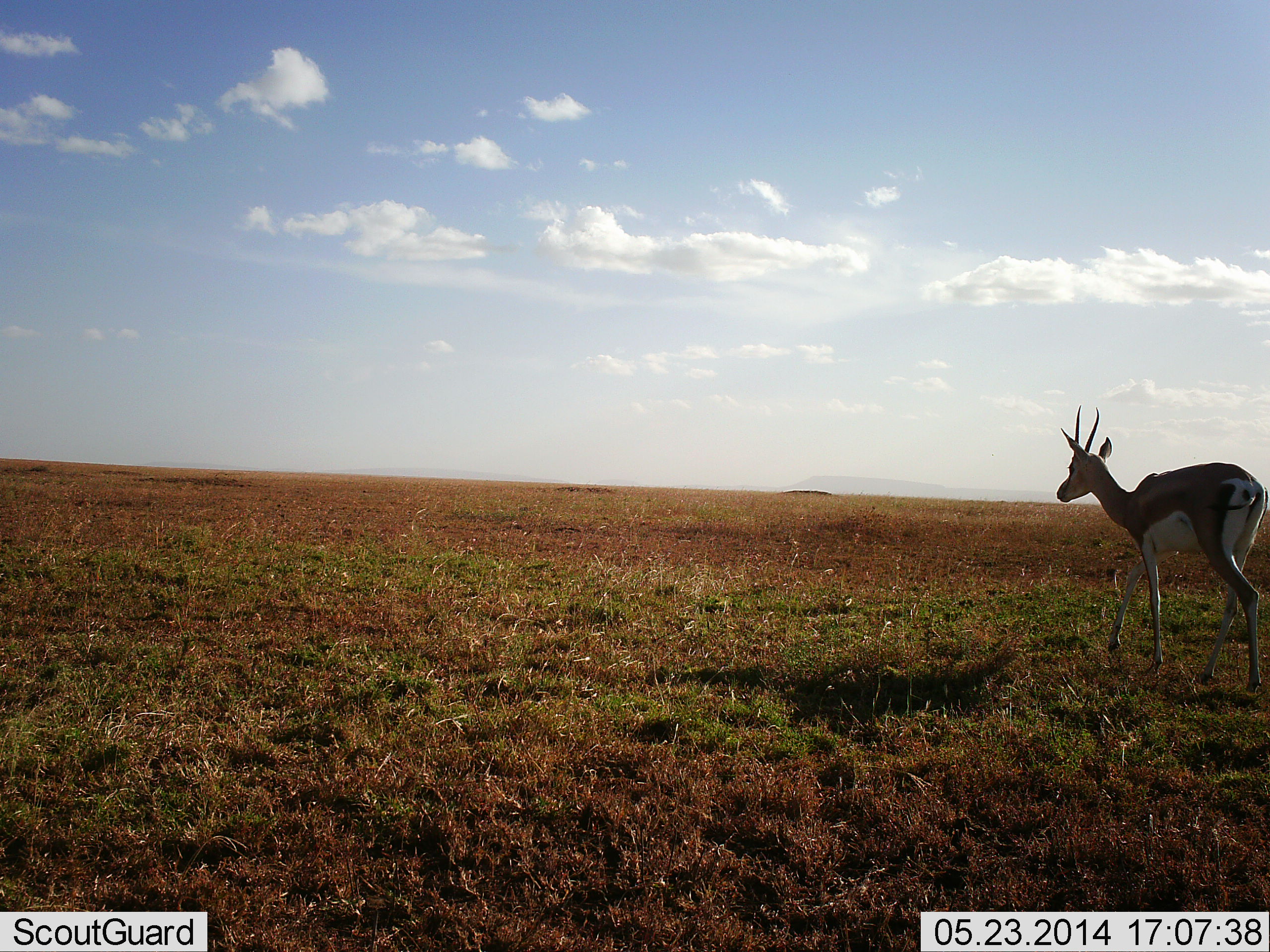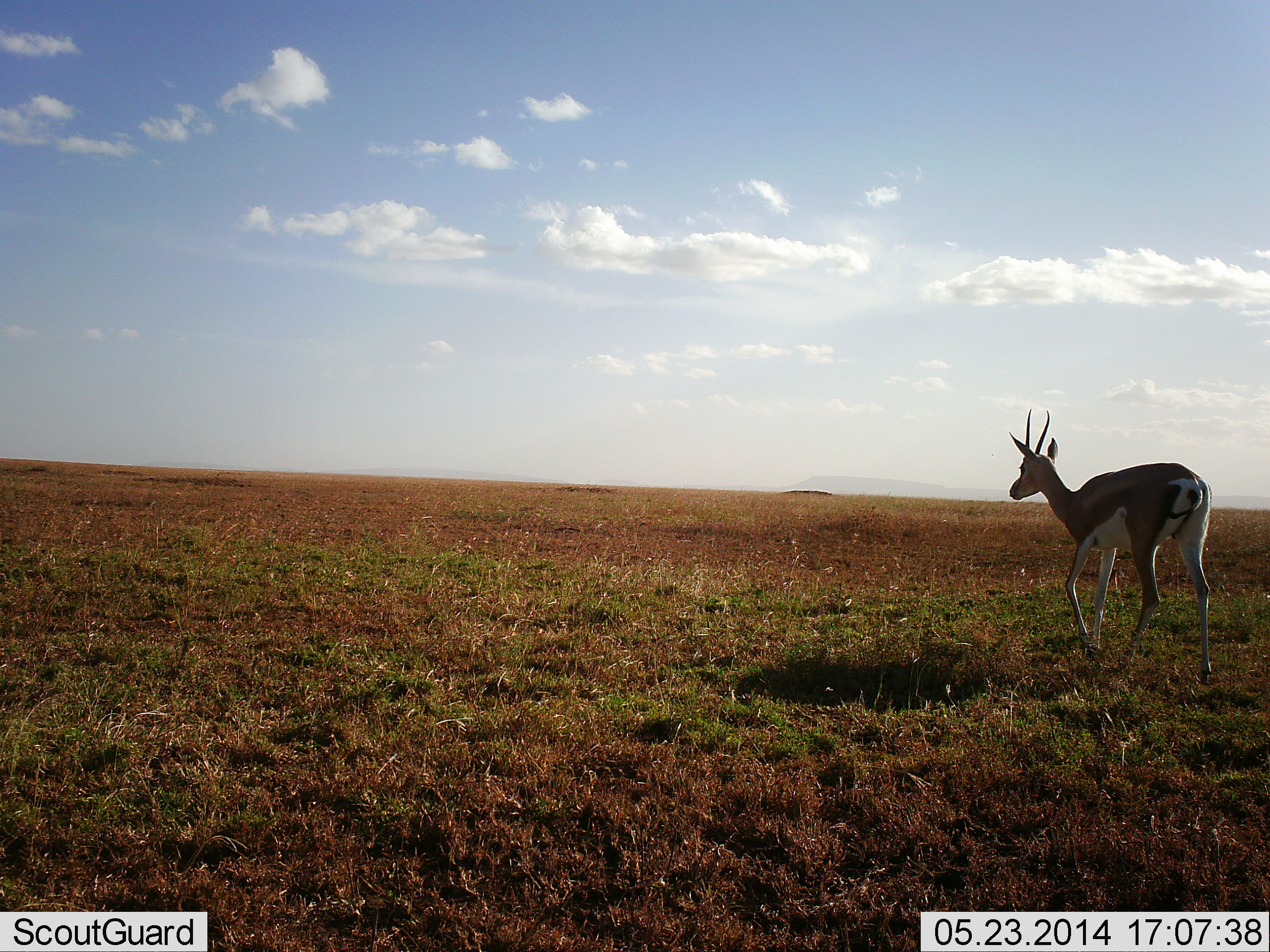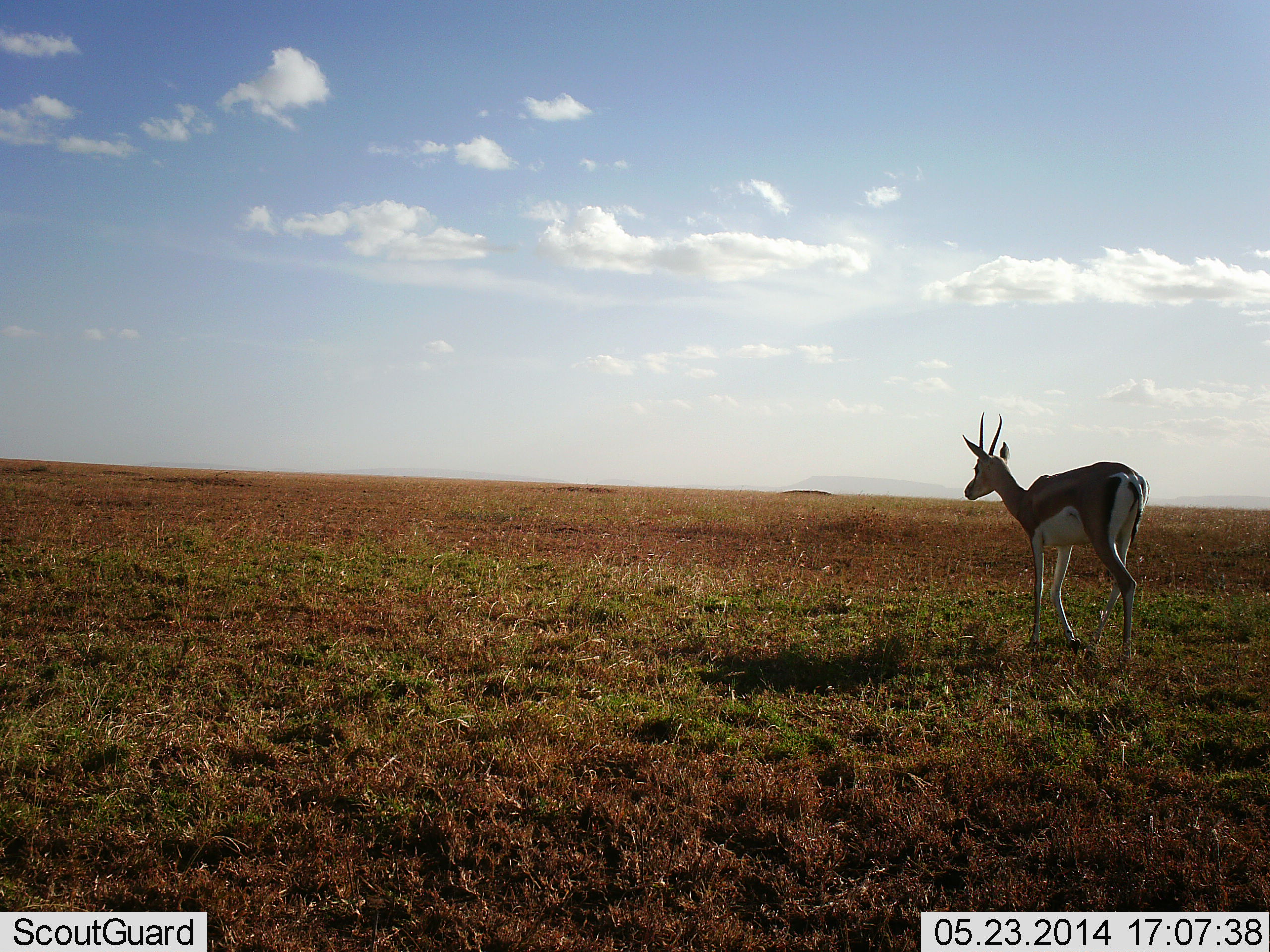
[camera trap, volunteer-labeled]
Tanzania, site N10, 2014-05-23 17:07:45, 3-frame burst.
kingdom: Animalia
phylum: Chordata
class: Mammalia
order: Artiodactyla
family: Bovidae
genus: Eudorcas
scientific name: Eudorcas thomsonii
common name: thomson's gazelle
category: gazellethomsons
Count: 1.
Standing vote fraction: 4%.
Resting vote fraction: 0%.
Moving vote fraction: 96%.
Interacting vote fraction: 0%.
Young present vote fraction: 0%.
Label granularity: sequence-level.